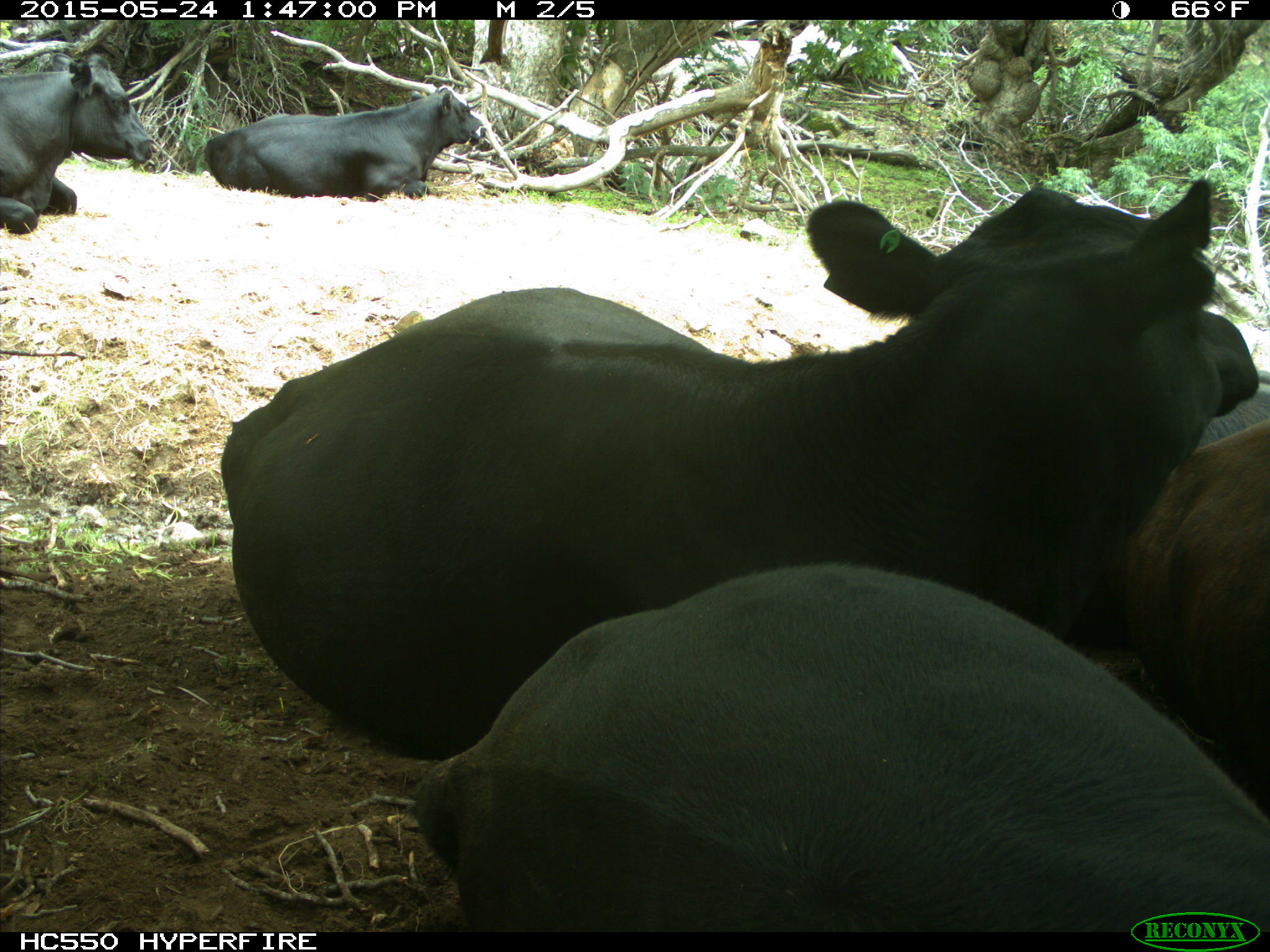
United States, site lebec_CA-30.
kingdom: Animalia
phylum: Chordata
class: Mammalia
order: Artiodactyla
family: Bovidae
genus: Bos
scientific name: Bos taurus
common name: domestic cow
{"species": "Bos taurus (domestic cow)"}